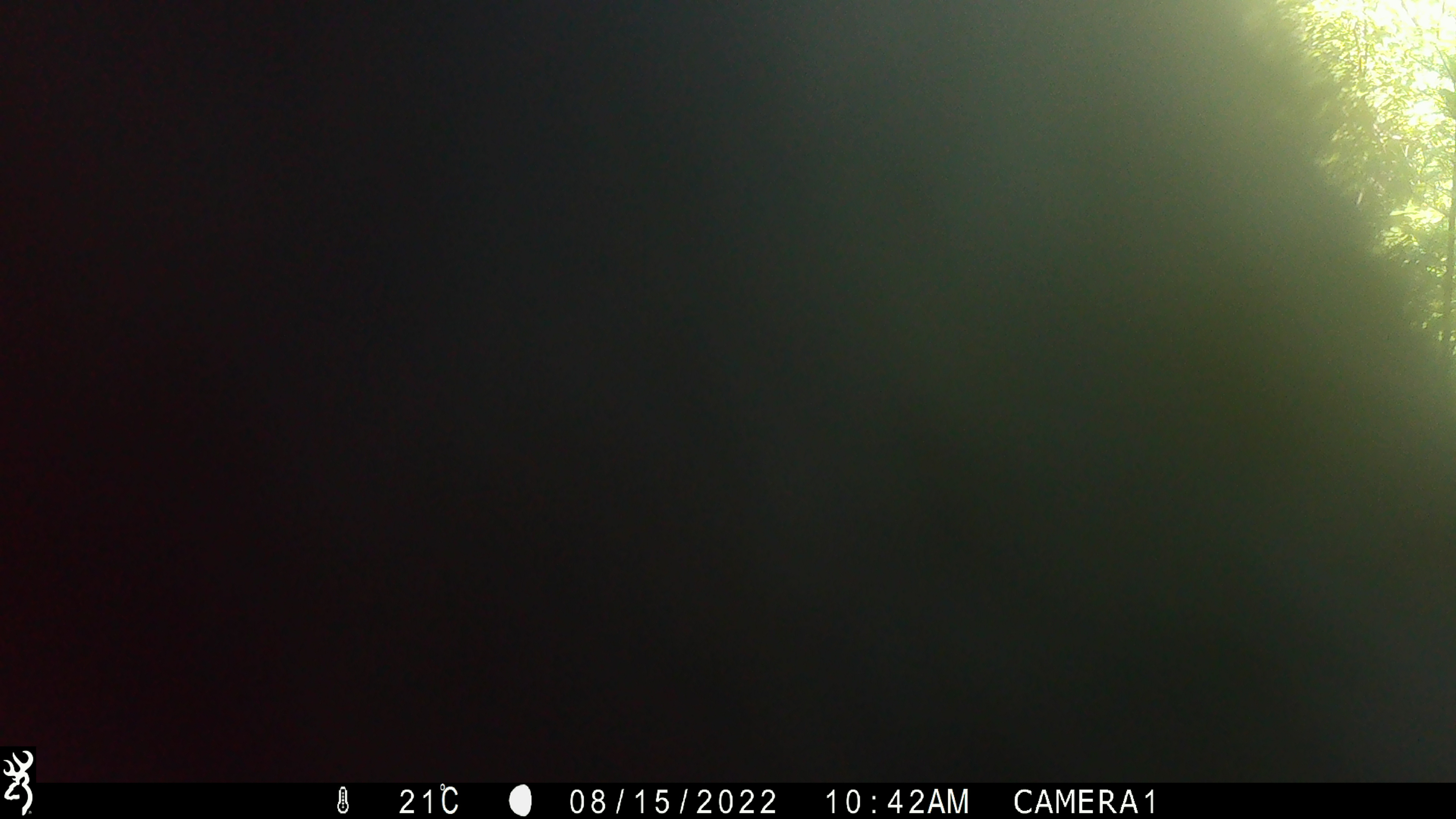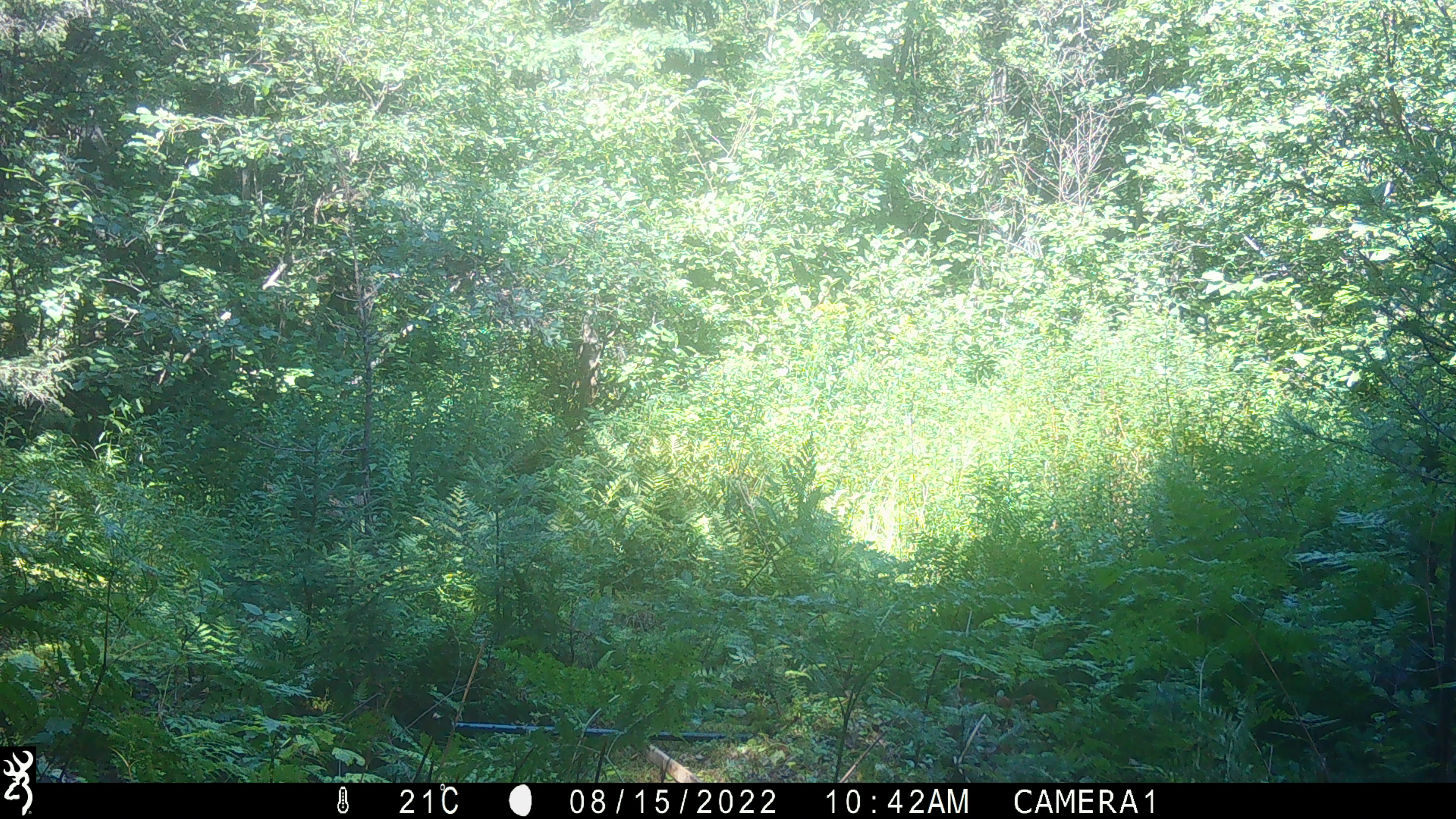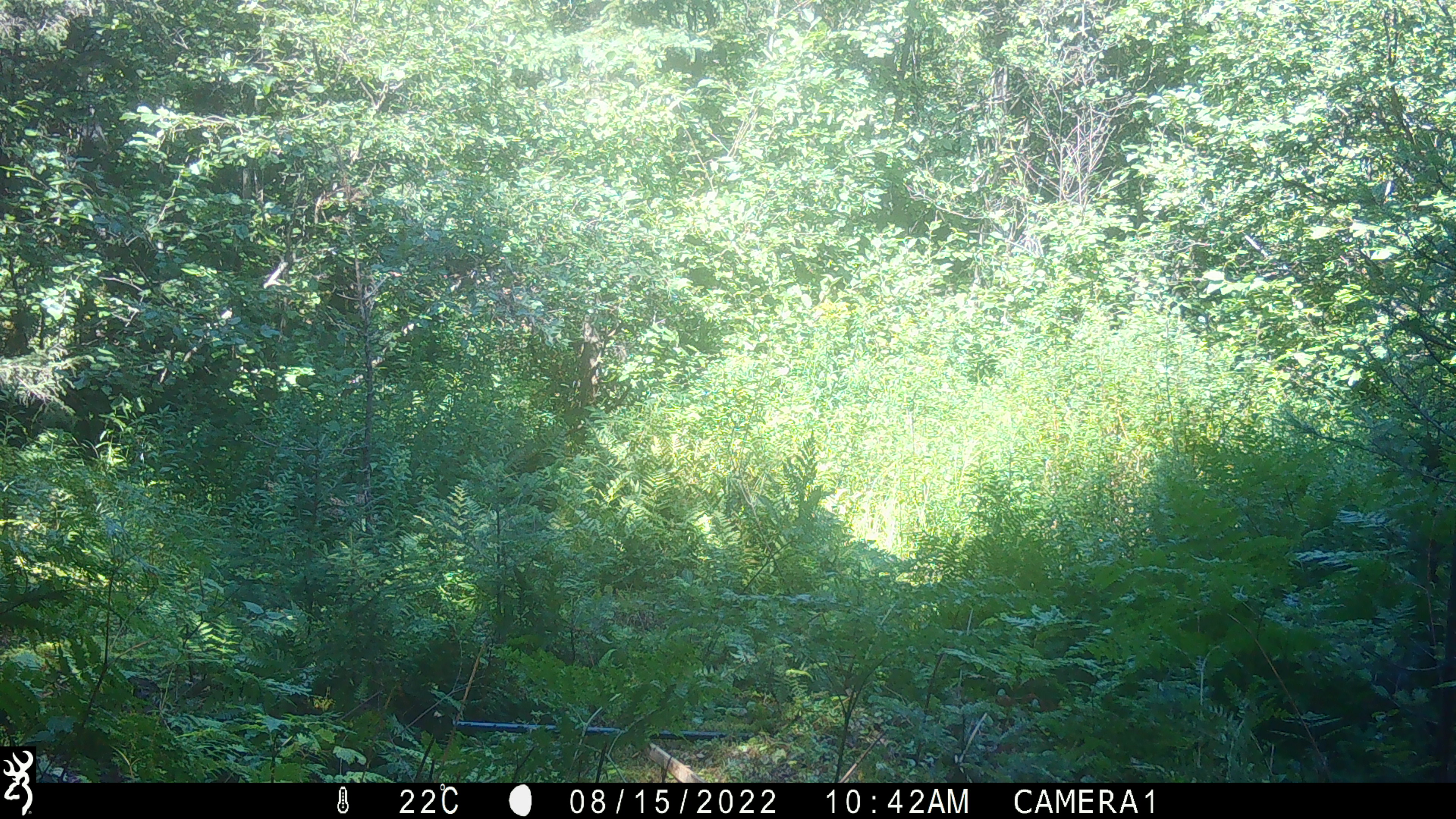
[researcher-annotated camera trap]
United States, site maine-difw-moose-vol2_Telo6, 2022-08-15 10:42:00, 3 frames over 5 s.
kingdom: Animalia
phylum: Chordata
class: Mammalia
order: Carnivora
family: Ursidae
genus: Ursus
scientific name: Ursus americanus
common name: black bear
Black bear (Ursus americanus).